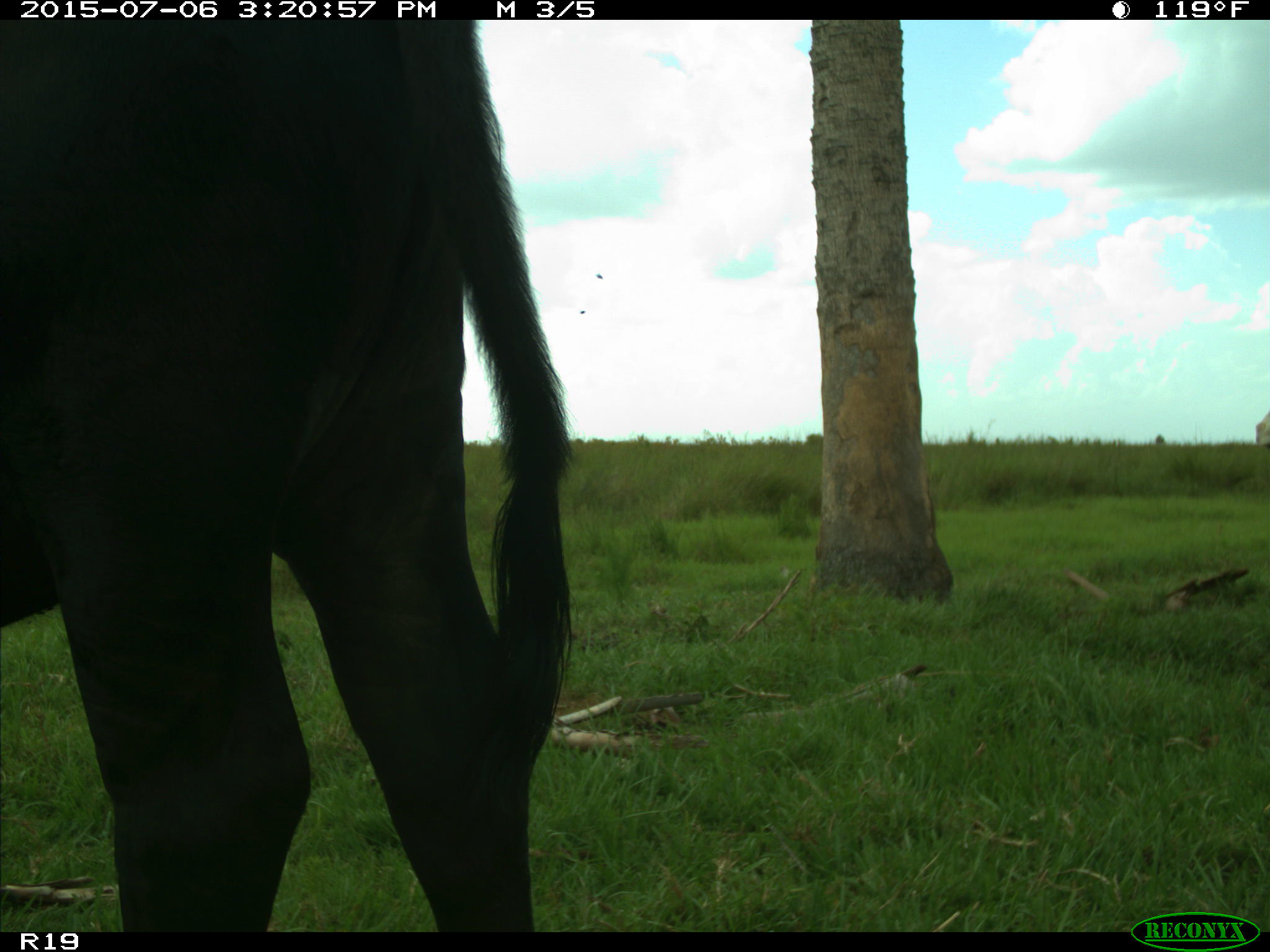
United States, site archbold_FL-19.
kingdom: Animalia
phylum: Chordata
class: Mammalia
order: Artiodactyla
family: Bovidae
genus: Bos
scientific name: Bos taurus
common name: domestic cow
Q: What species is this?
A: Bos taurus (domestic cow).